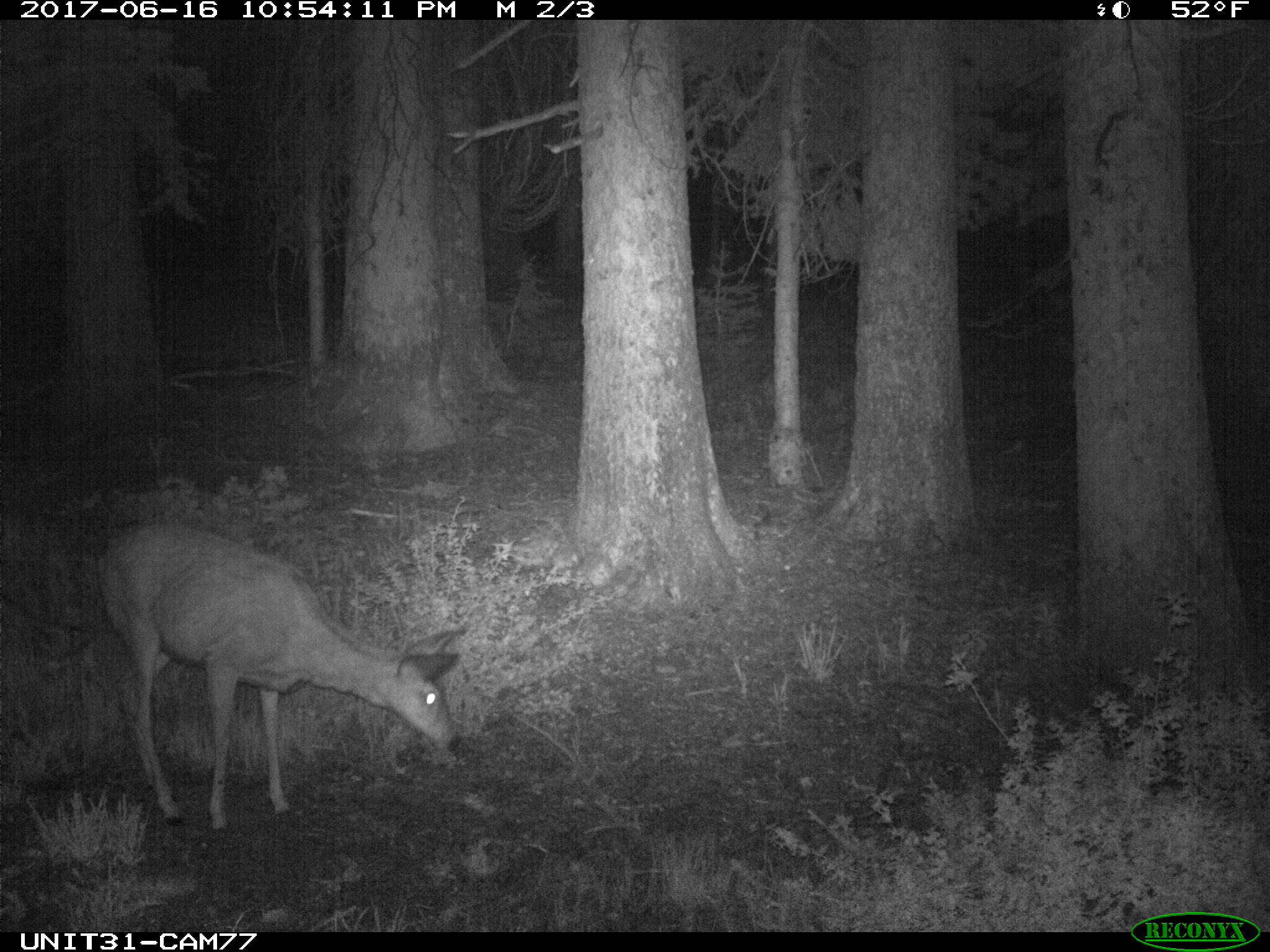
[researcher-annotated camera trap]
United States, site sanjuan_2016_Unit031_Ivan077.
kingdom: Animalia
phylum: Chordata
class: Mammalia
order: Artiodactyla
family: Cervidae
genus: Odocoileus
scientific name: Odocoileus hemionus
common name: mule deer